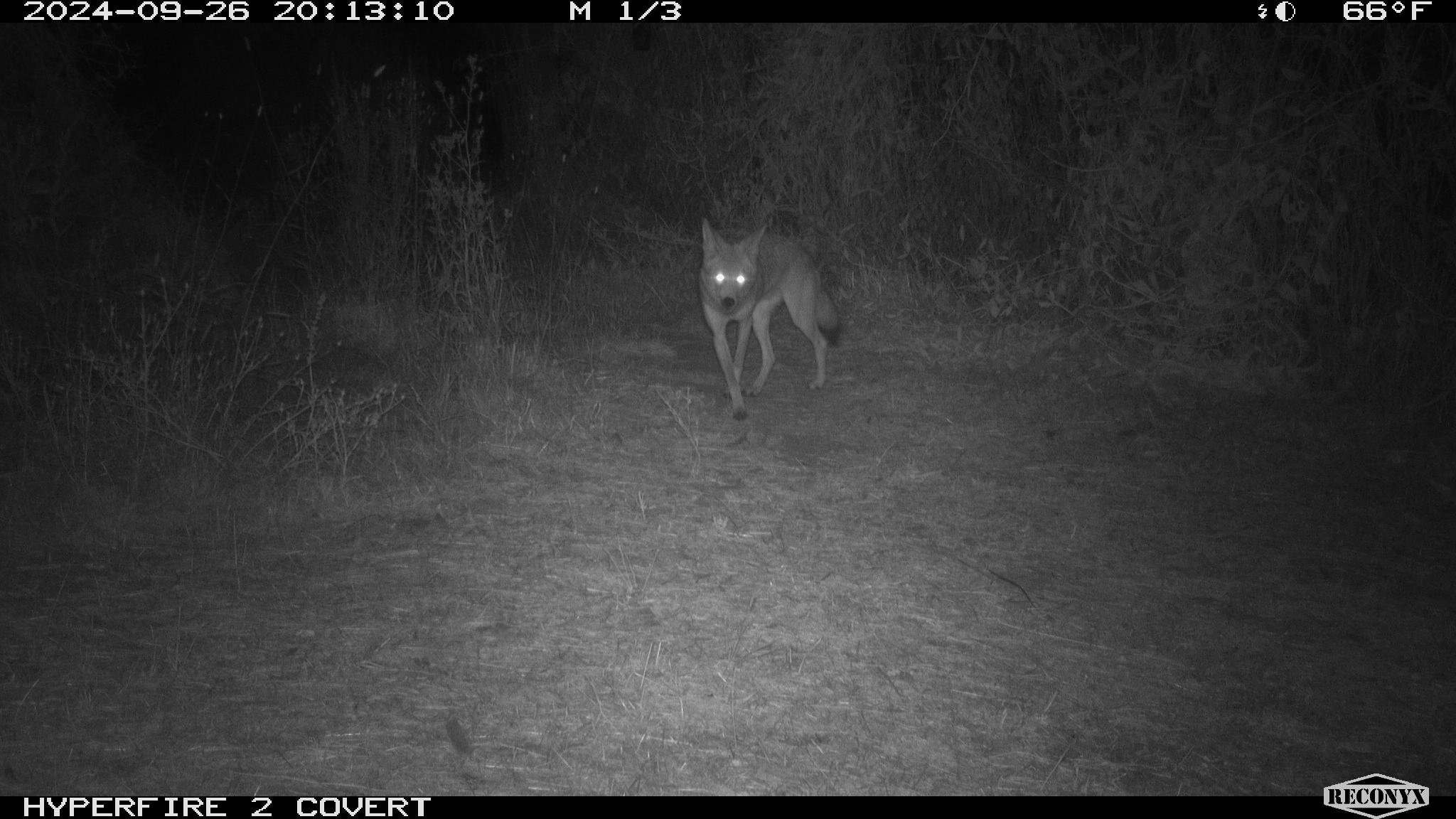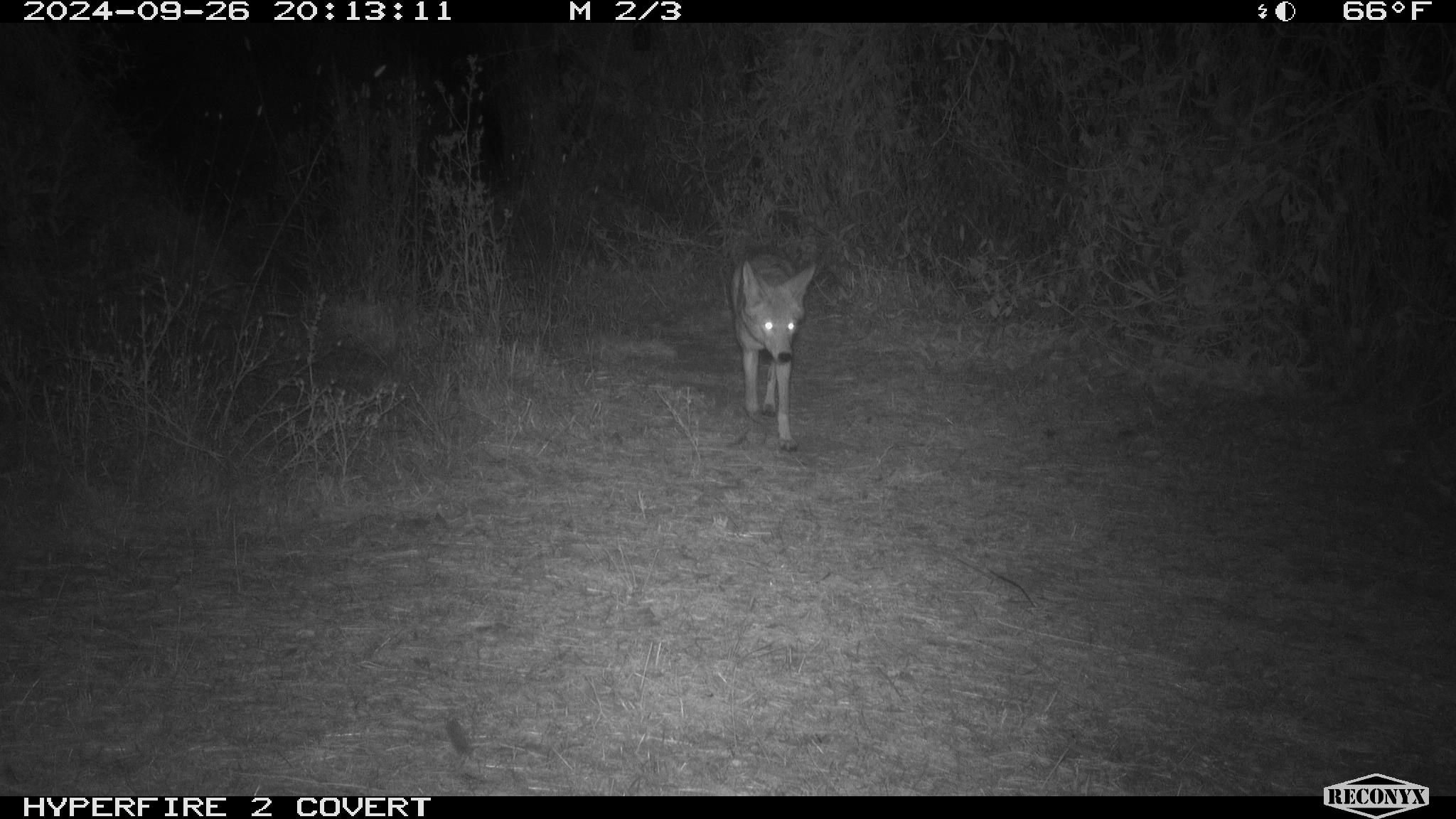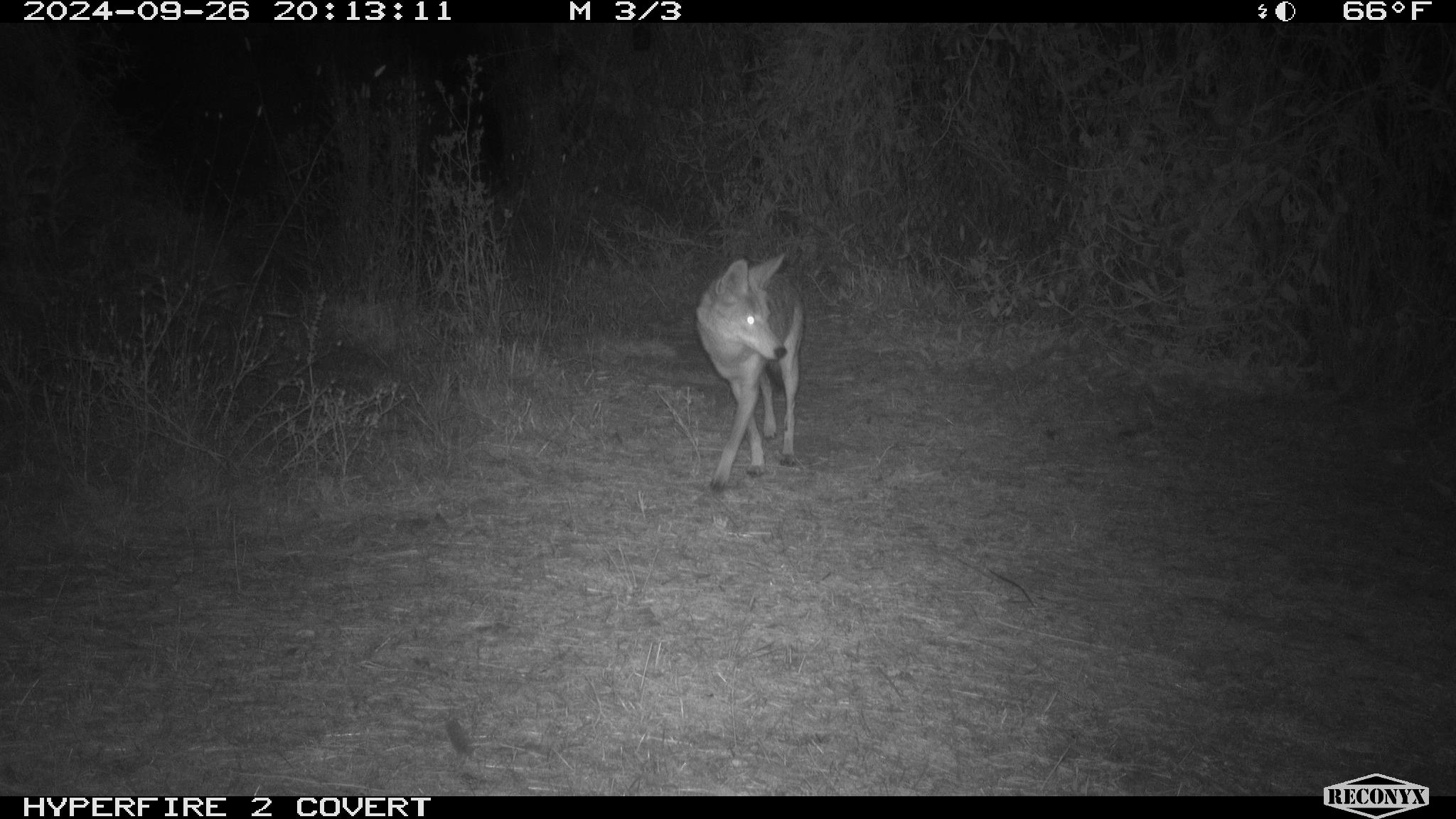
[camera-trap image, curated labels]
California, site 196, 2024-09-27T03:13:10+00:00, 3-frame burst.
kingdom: Animalia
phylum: Chordata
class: Mammalia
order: Carnivora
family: Canidae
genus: Canis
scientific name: Canis latrans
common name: coyote